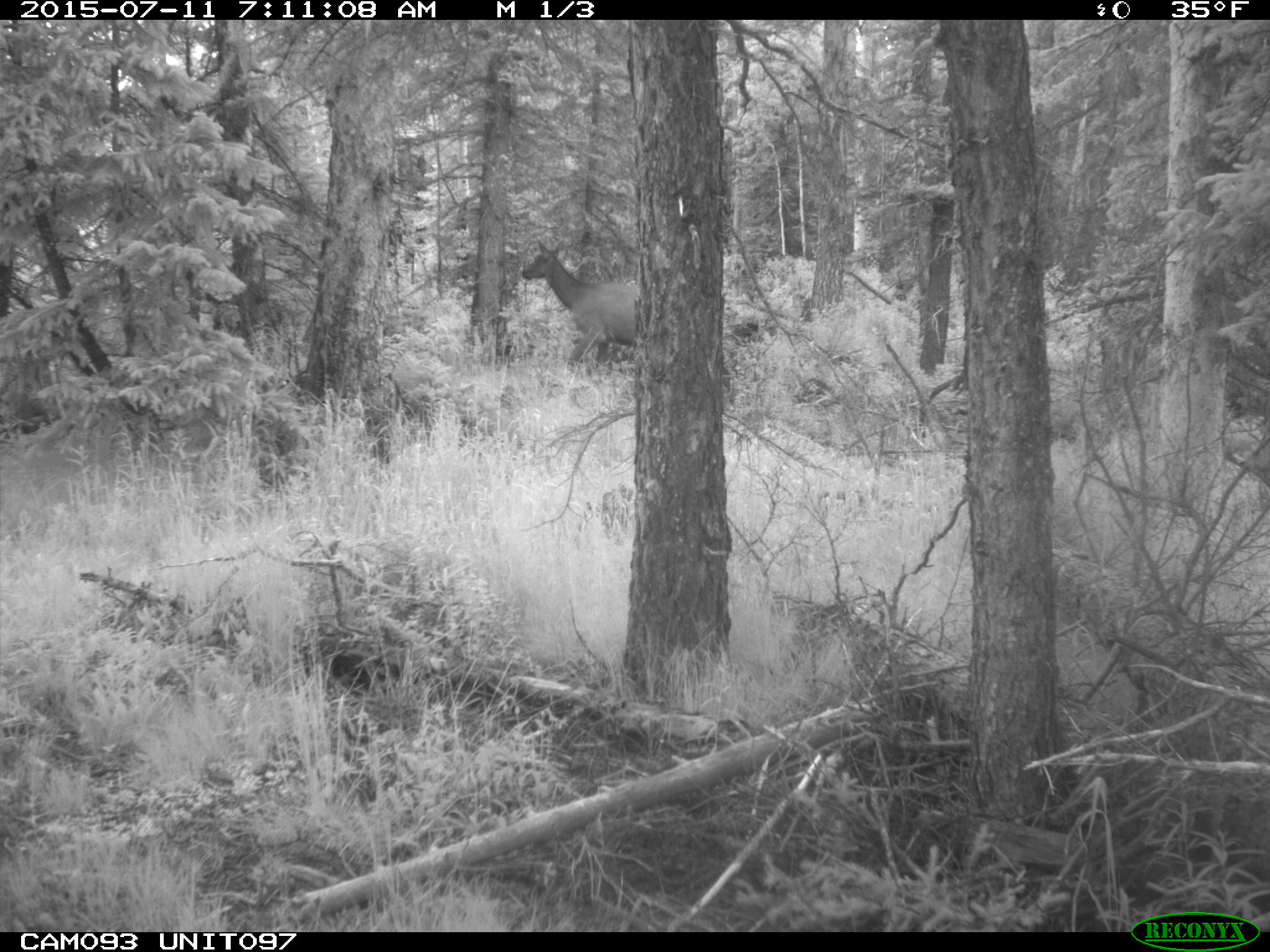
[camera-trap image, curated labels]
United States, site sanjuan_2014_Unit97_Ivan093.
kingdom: Animalia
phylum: Chordata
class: Mammalia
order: Artiodactyla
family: Cervidae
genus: Cervus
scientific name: Cervus elaphus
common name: red deer